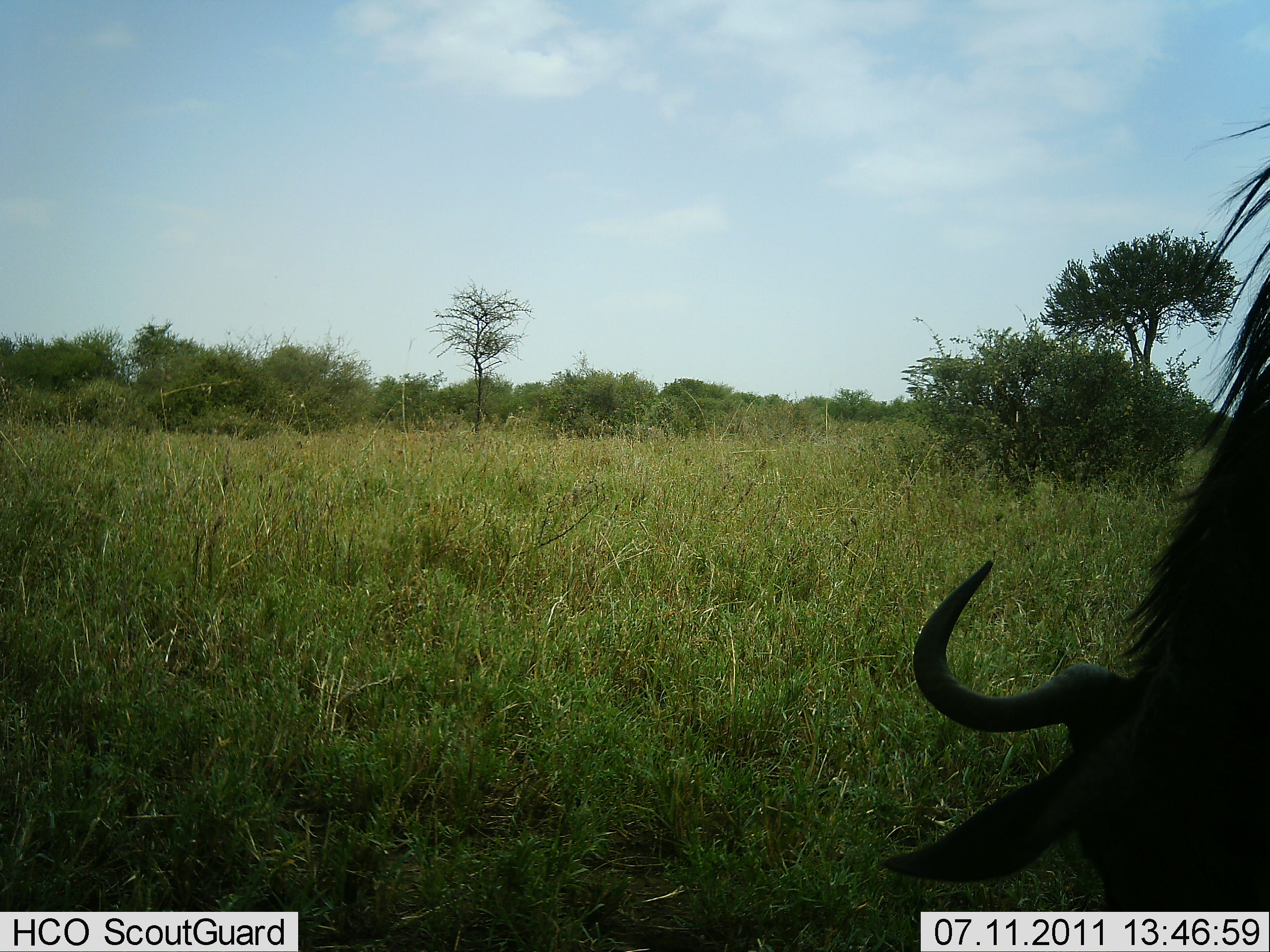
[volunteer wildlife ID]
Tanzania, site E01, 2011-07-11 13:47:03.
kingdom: Animalia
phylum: Chordata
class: Mammalia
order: Artiodactyla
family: Bovidae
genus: Connochaetes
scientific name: Connochaetes taurinus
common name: blue wildebeest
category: wildebeest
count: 1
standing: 33%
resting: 0%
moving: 0%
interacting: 0%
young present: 0%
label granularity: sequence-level